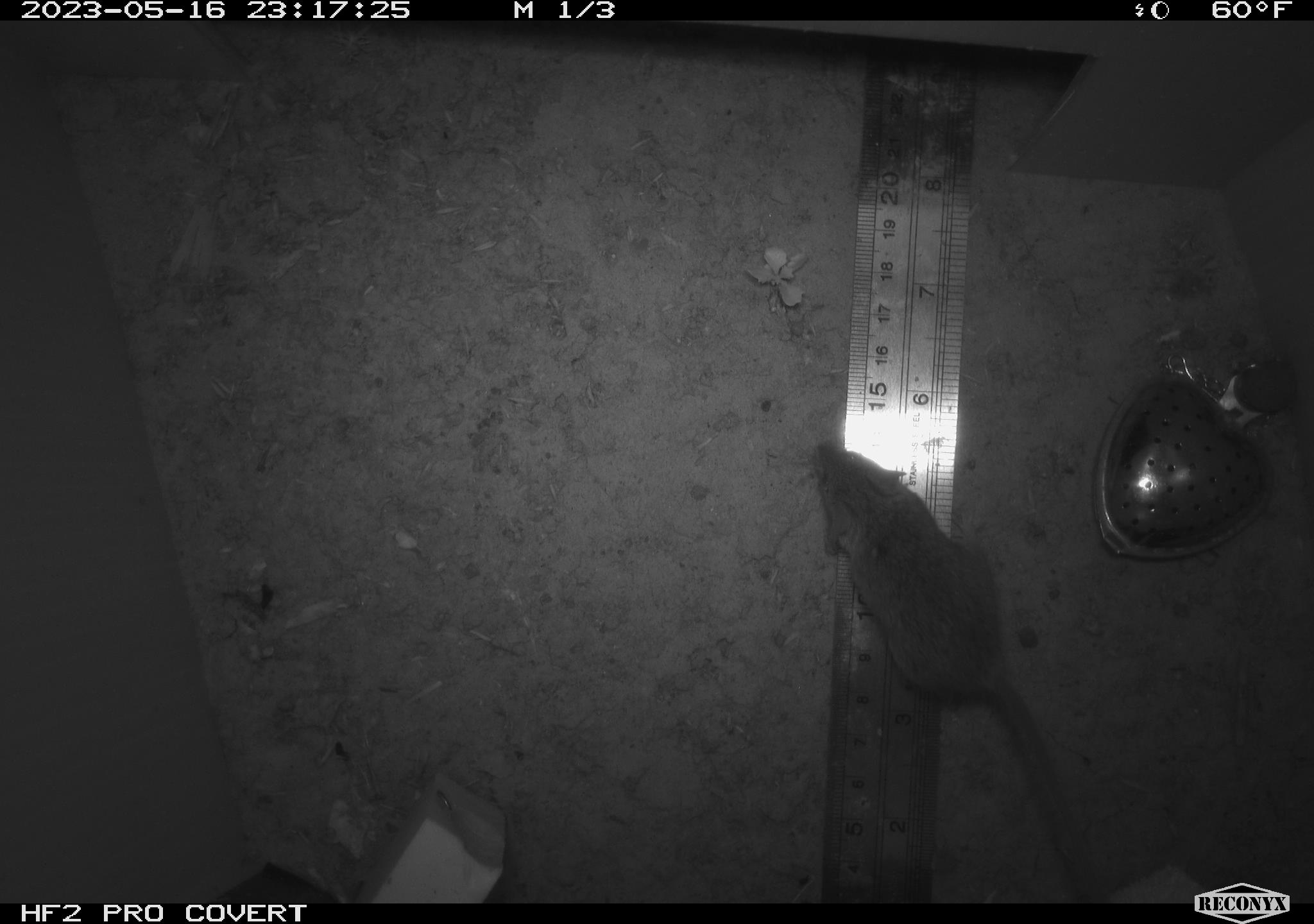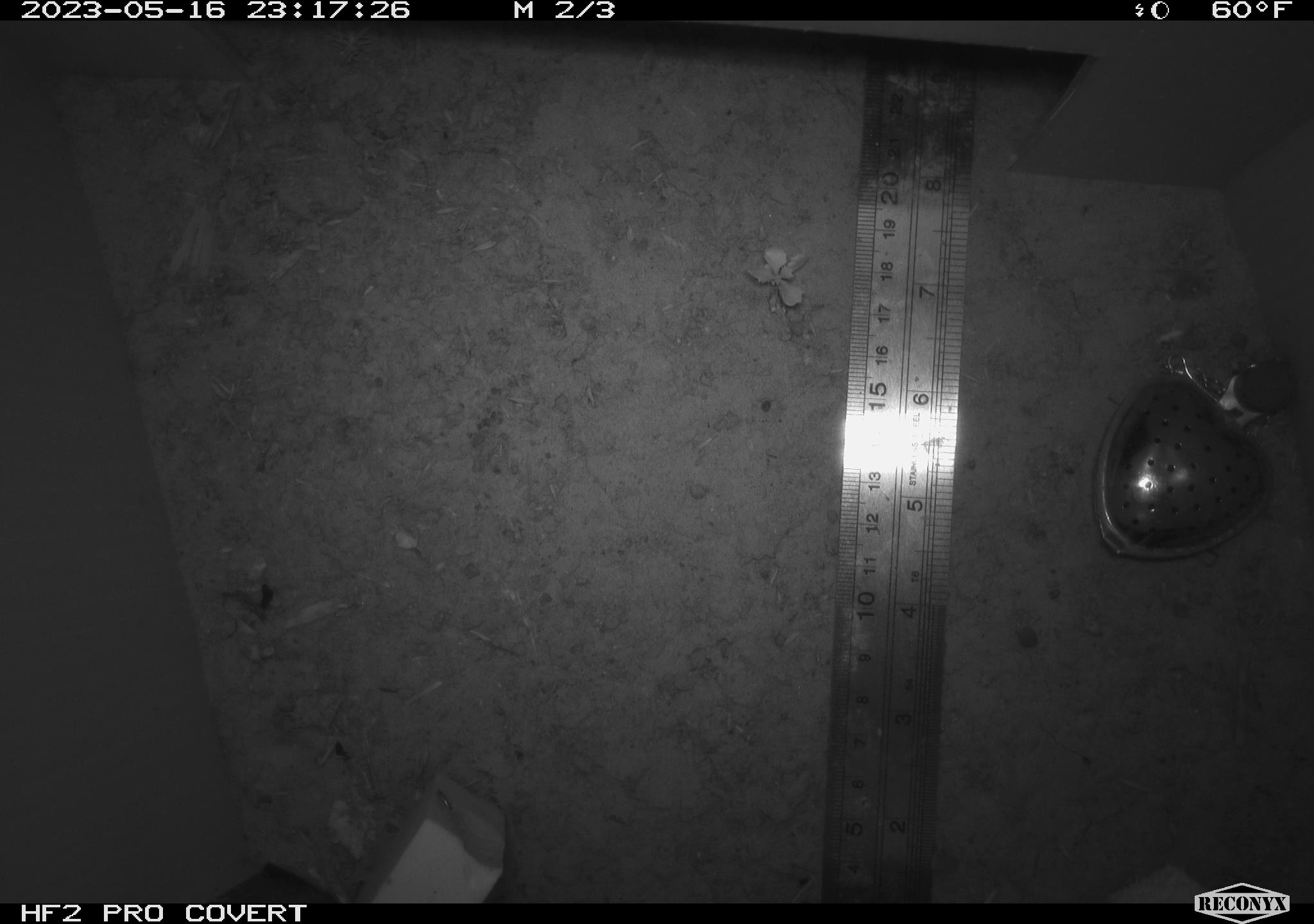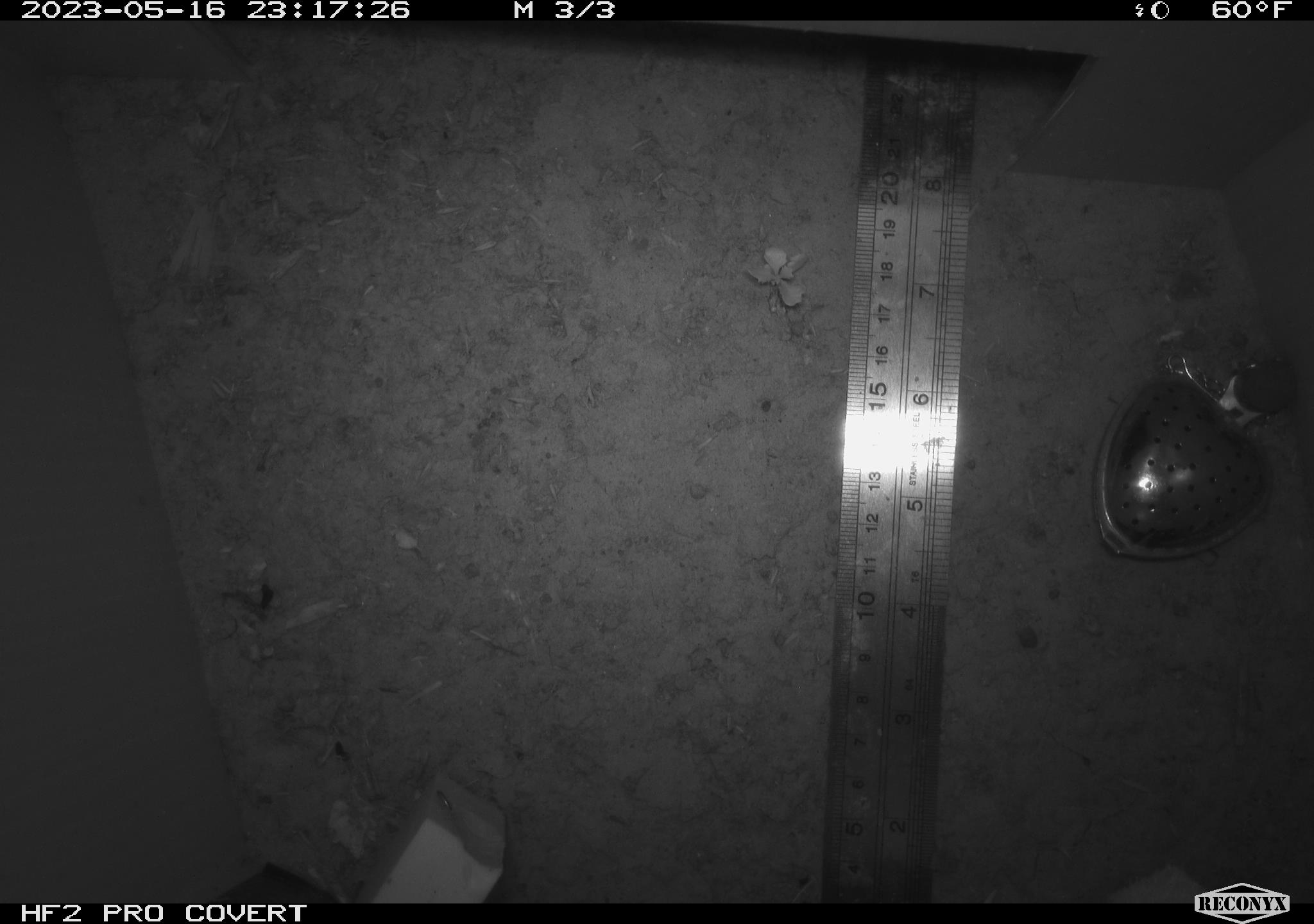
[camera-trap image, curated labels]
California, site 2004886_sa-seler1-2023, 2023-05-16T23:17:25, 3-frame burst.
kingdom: Animalia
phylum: Chordata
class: Mammalia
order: Rodentia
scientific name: Rodentia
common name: mouse species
Mouse species (Rodentia).